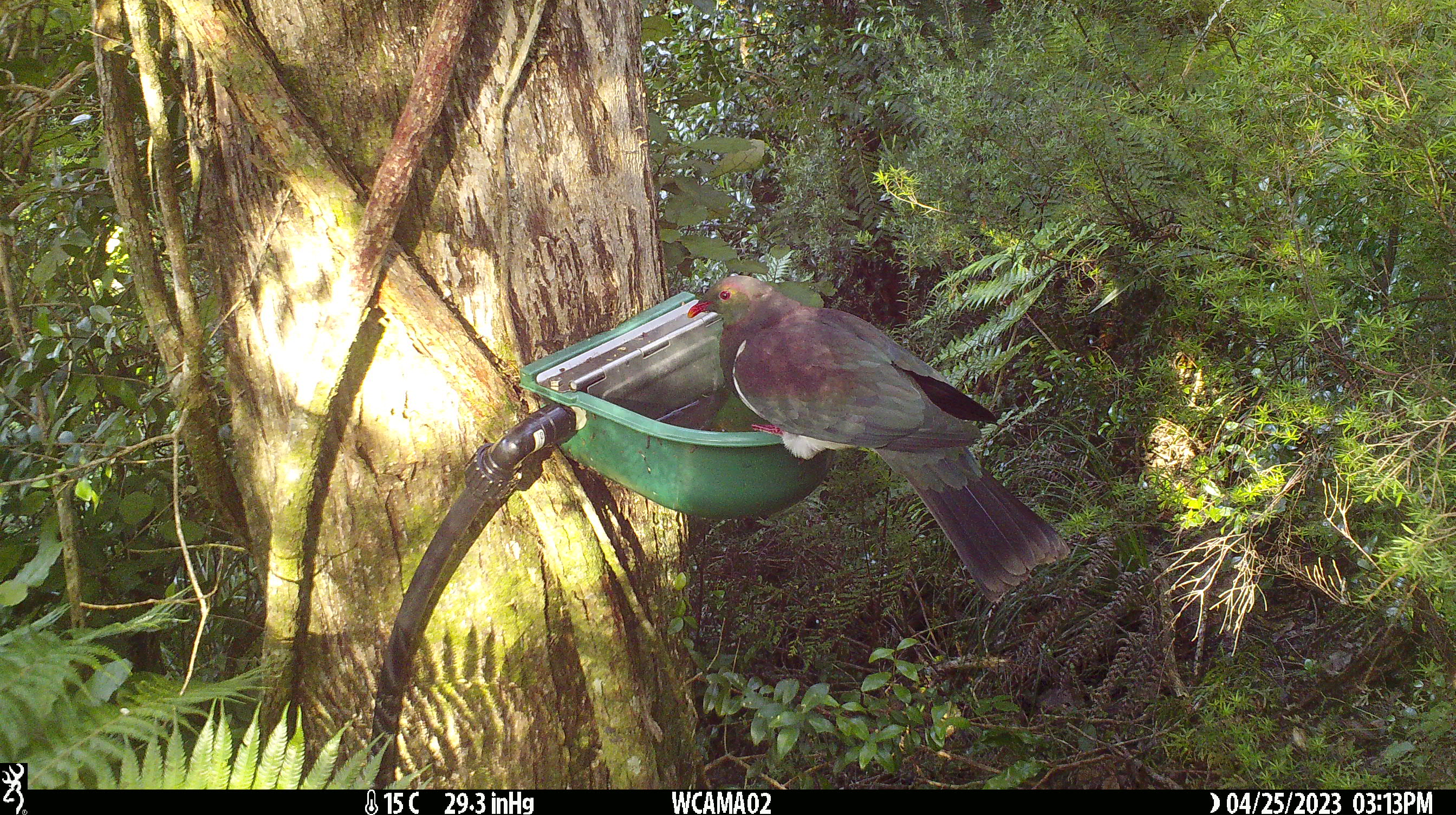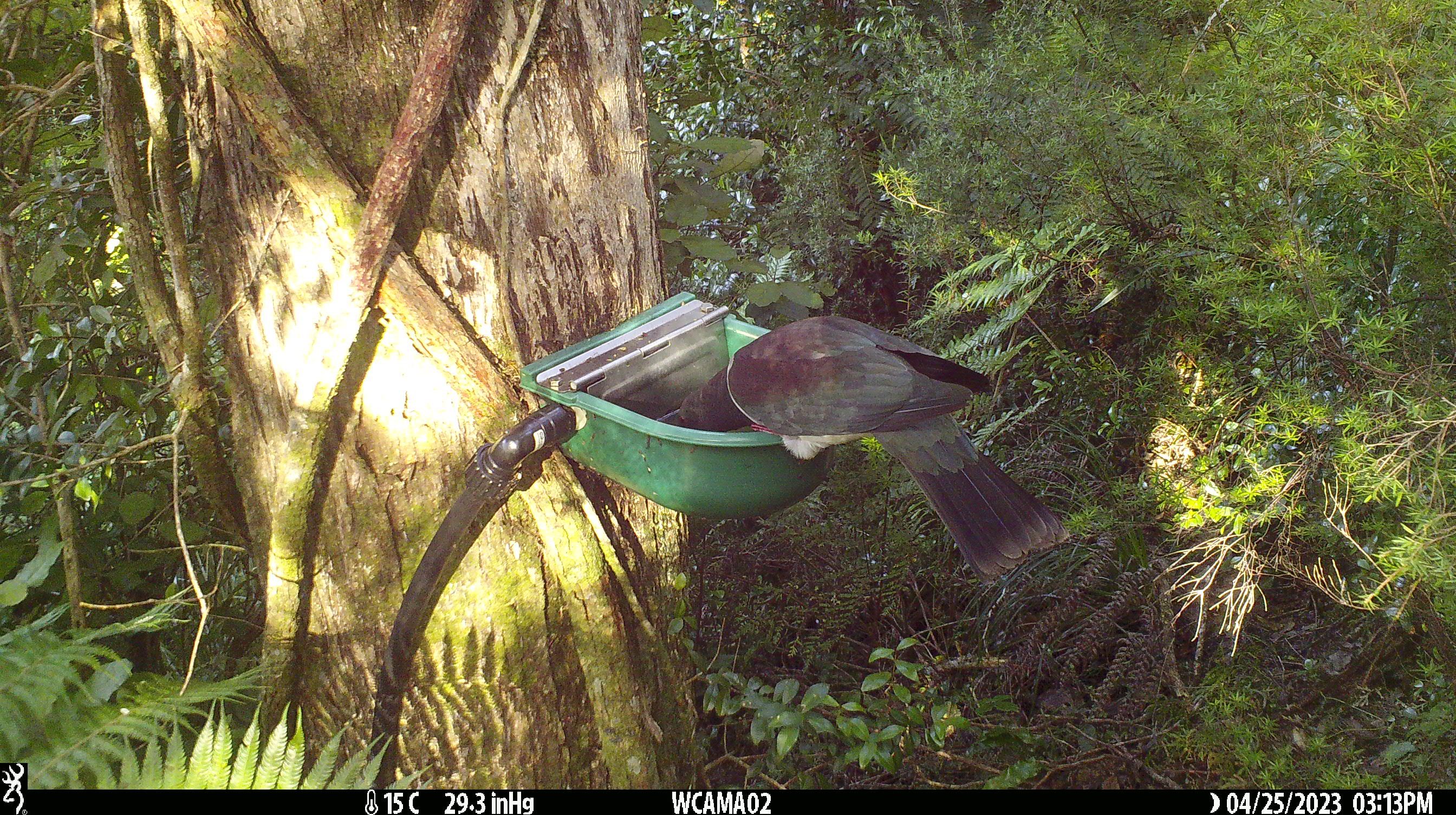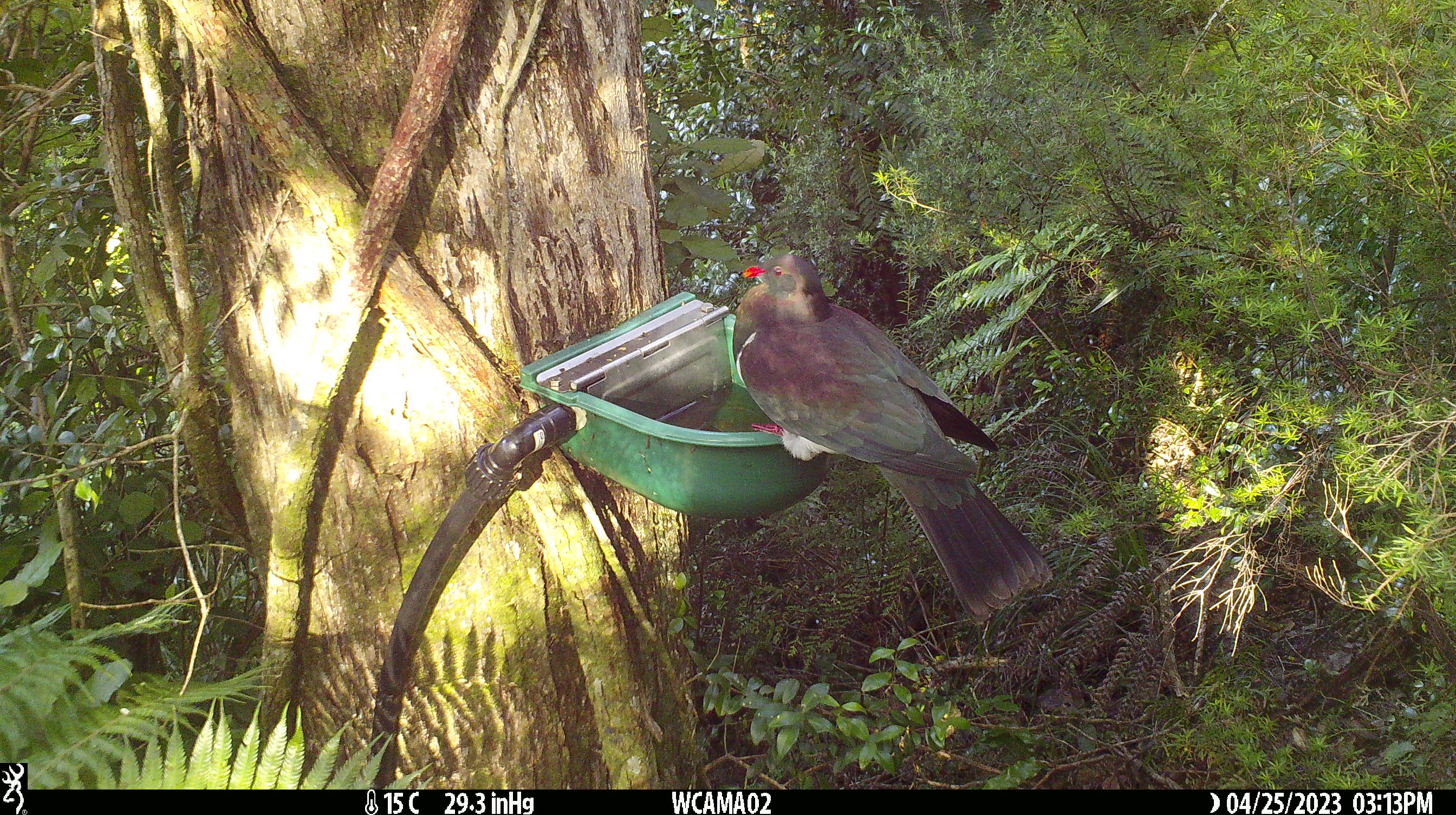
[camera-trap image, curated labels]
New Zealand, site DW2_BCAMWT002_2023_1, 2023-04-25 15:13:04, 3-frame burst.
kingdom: Animalia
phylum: Chordata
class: Aves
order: Columbiformes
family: Columbidae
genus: Hemiphaga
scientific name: Hemiphaga novaeseelandiae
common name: new zealand pigeon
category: kereru